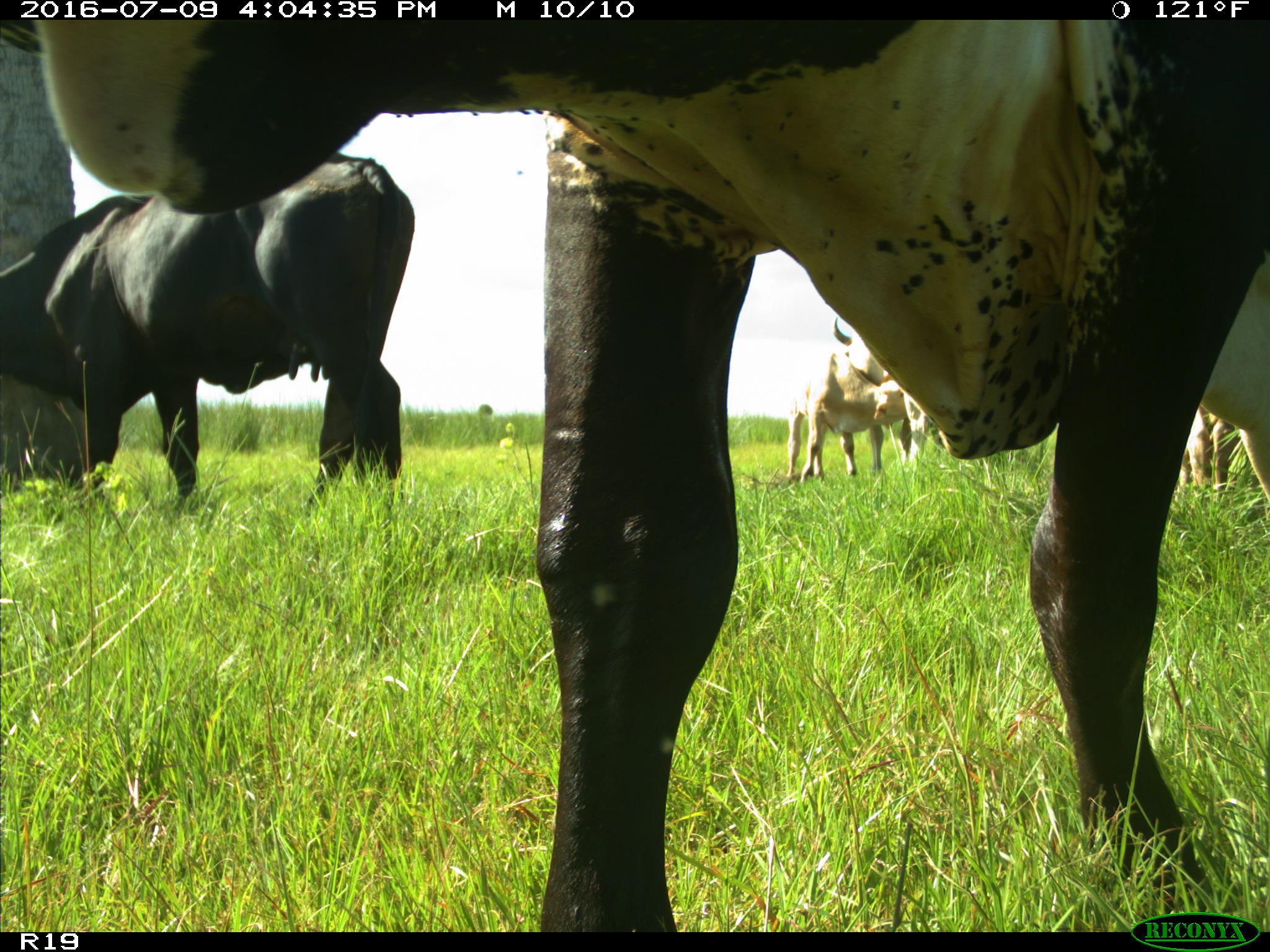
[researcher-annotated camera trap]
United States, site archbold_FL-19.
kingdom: Animalia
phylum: Chordata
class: Mammalia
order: Artiodactyla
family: Bovidae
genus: Bos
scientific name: Bos taurus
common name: domestic cow